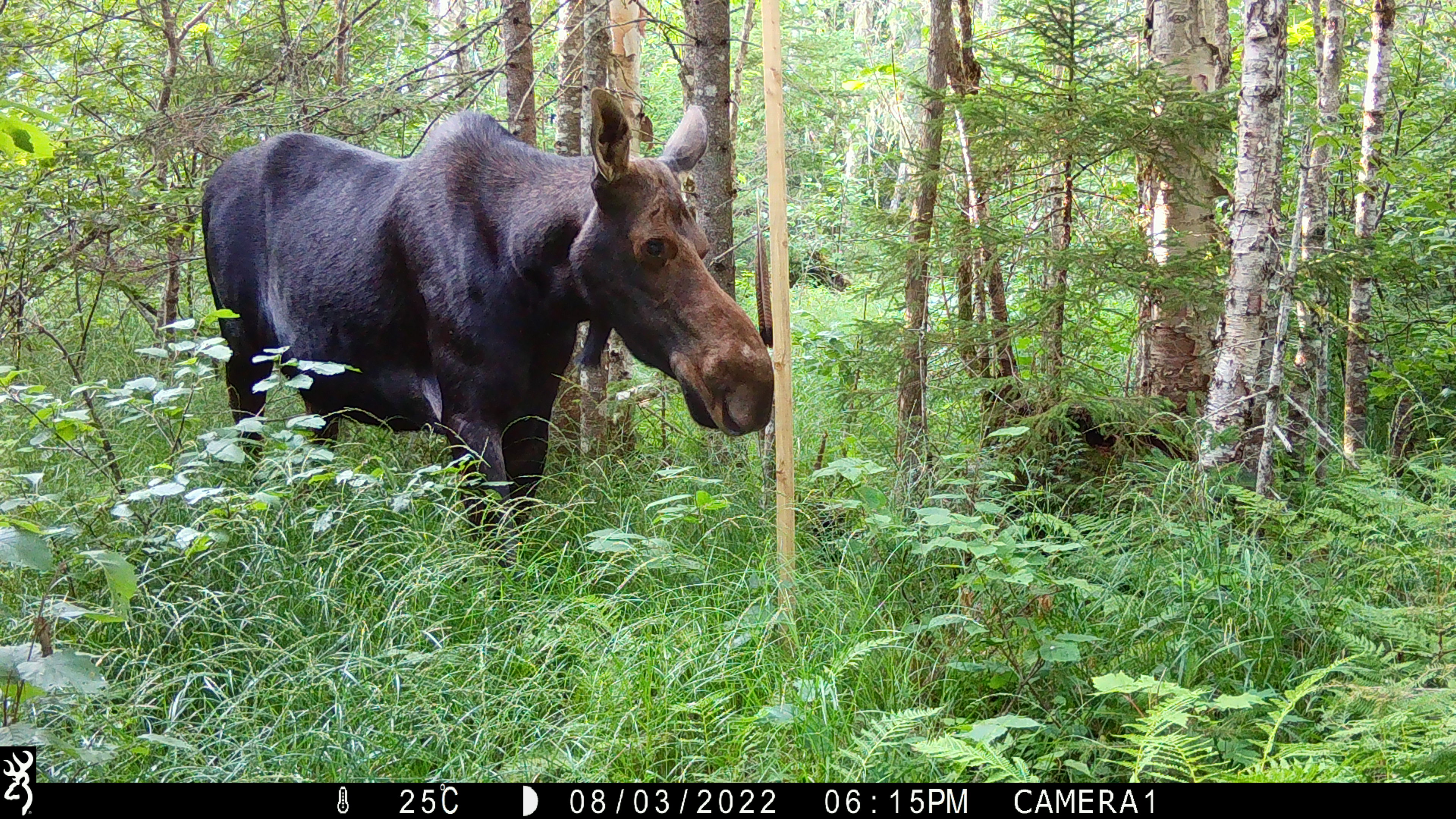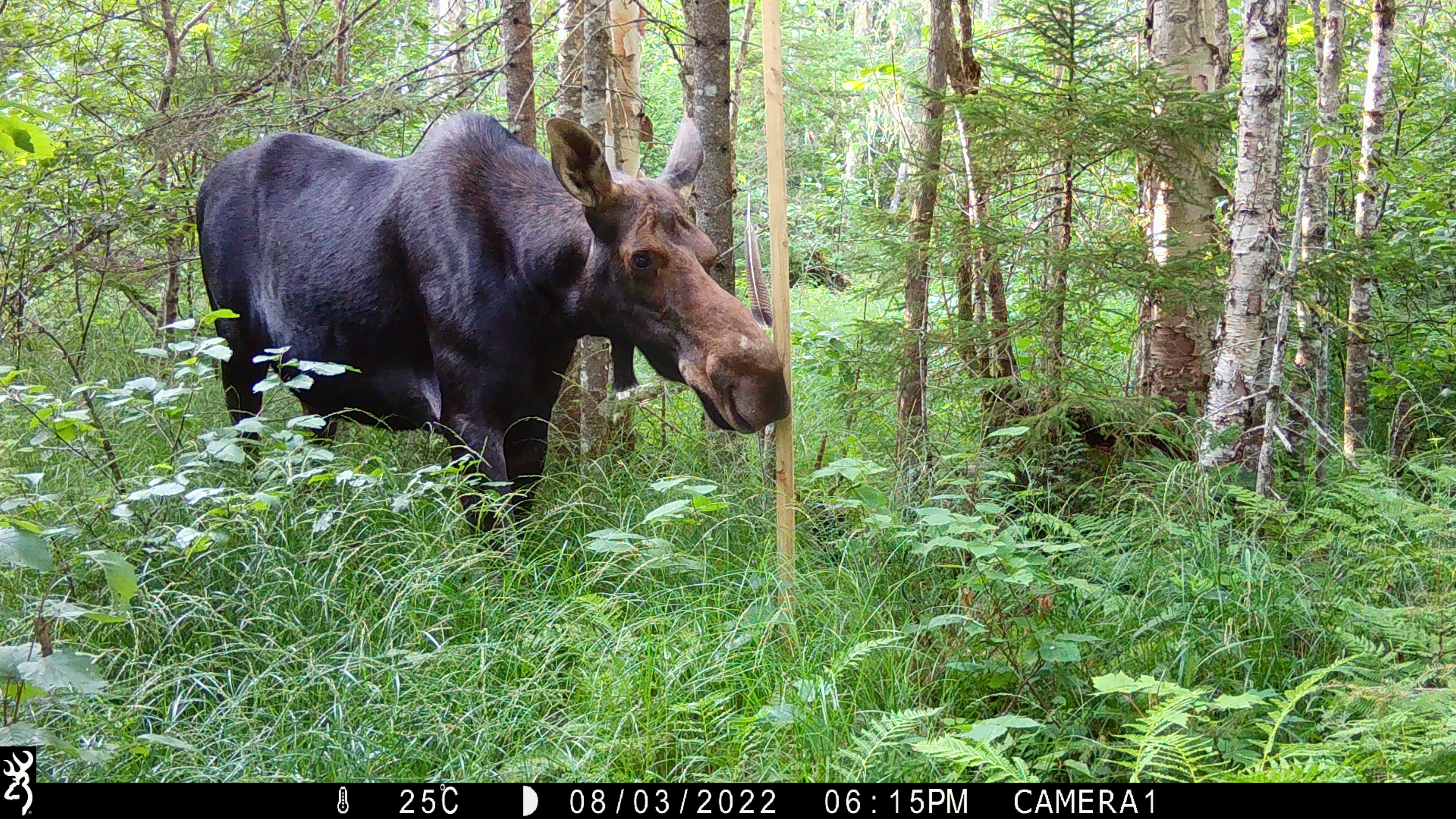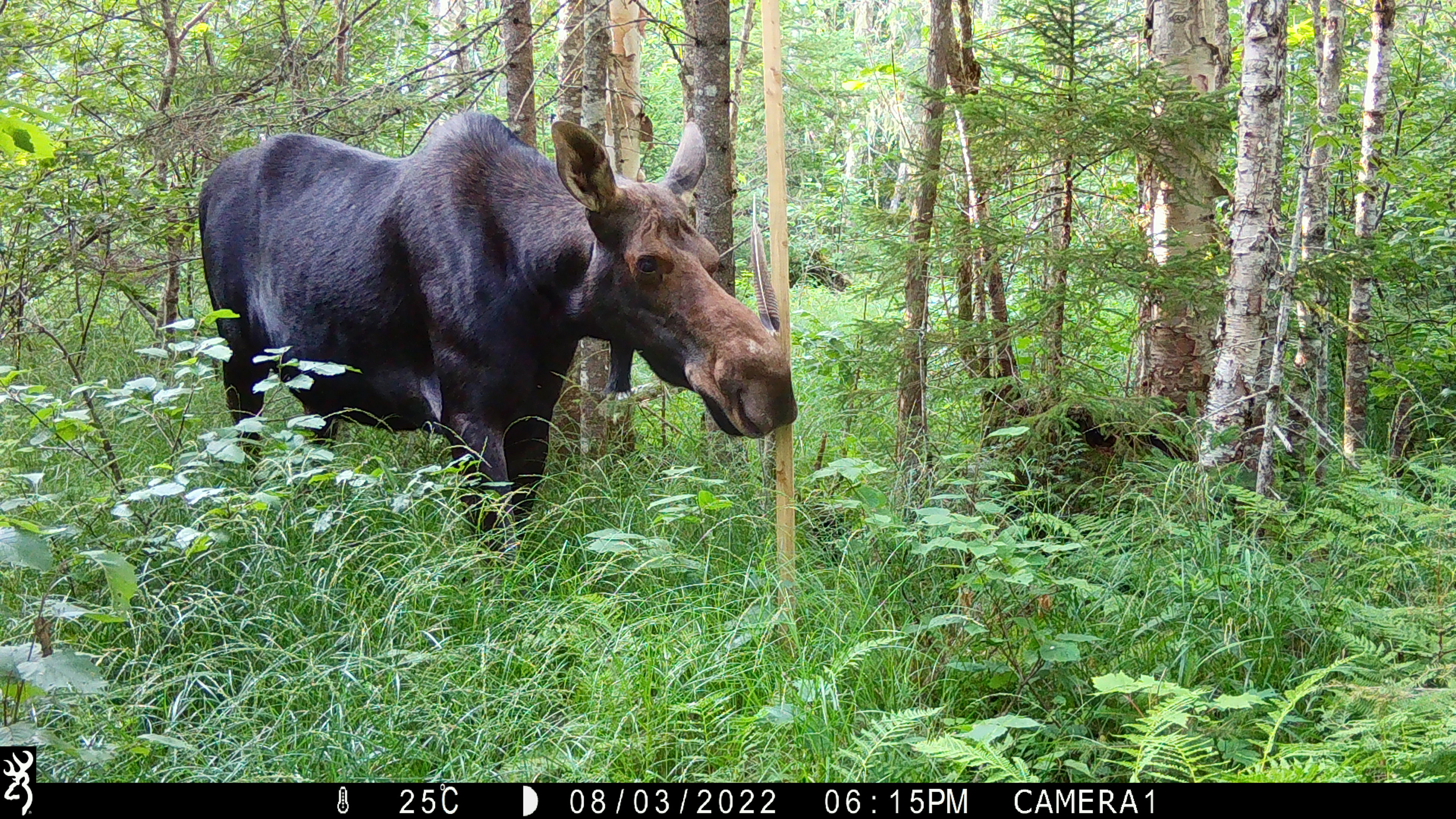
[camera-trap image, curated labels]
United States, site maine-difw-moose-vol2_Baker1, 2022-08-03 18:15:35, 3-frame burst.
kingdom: Animalia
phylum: Chordata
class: Mammalia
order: Artiodactyla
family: Cervidae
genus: Alces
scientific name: Alces alces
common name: moose